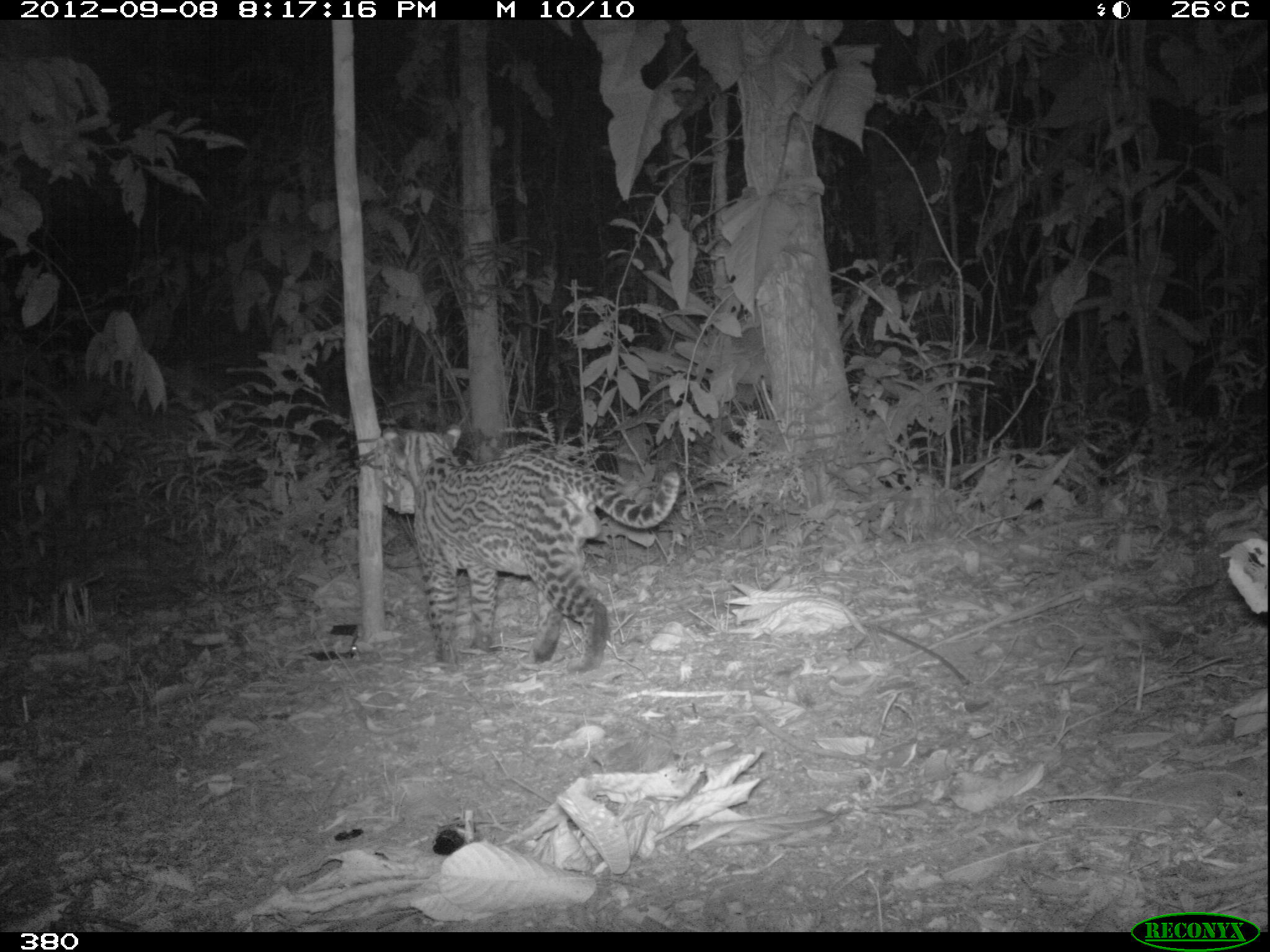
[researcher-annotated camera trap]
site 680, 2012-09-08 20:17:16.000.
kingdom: Animalia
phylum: Chordata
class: Mammalia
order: Carnivora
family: Felidae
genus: Leopardus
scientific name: Leopardus pardalis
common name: ocelot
Leopardus pardalis (ocelot).